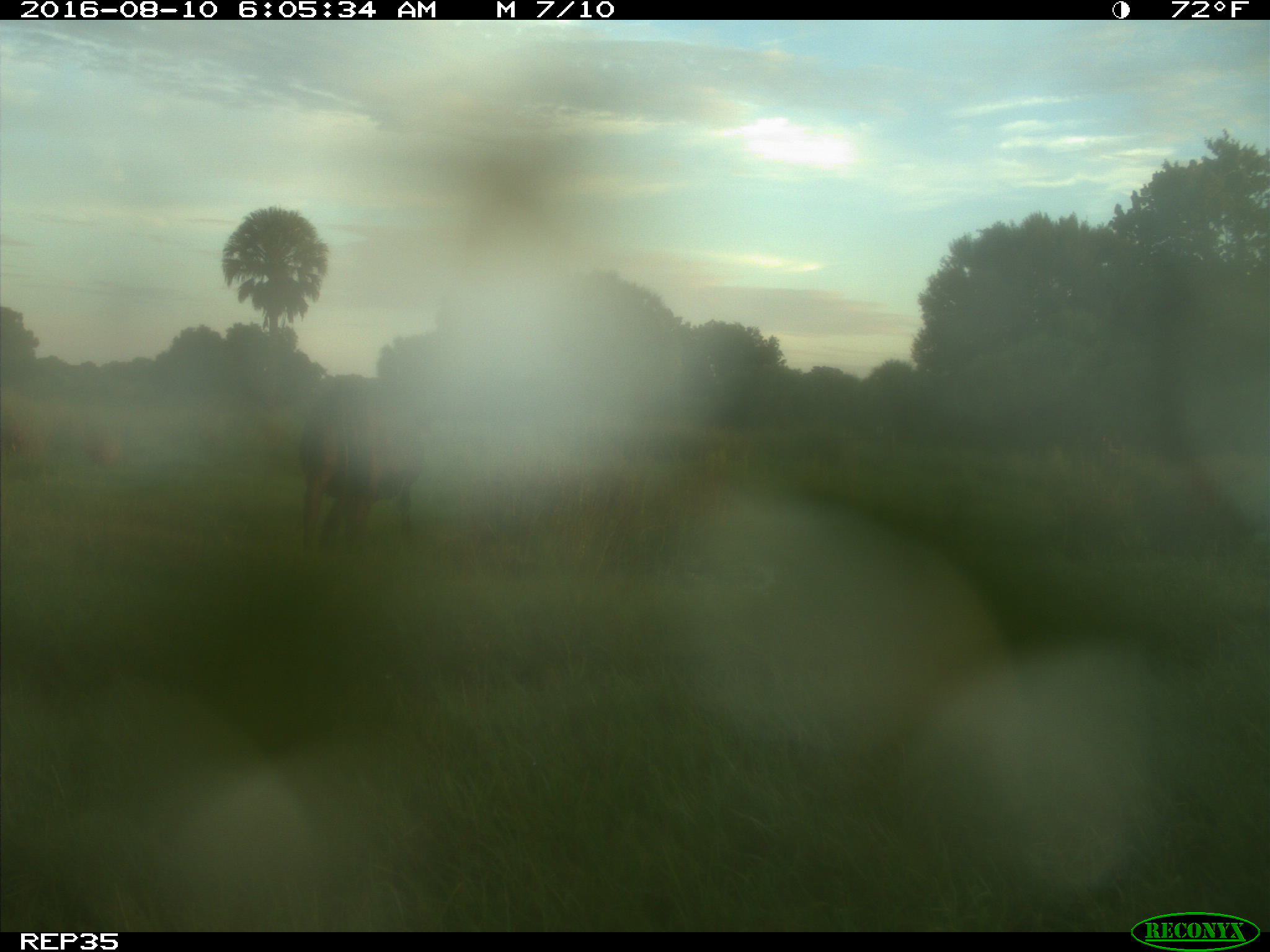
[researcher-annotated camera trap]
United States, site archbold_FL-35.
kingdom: Animalia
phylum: Chordata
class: Mammalia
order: Artiodactyla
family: Bovidae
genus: Bos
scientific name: Bos taurus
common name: domestic cow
Bos taurus (domestic cow).